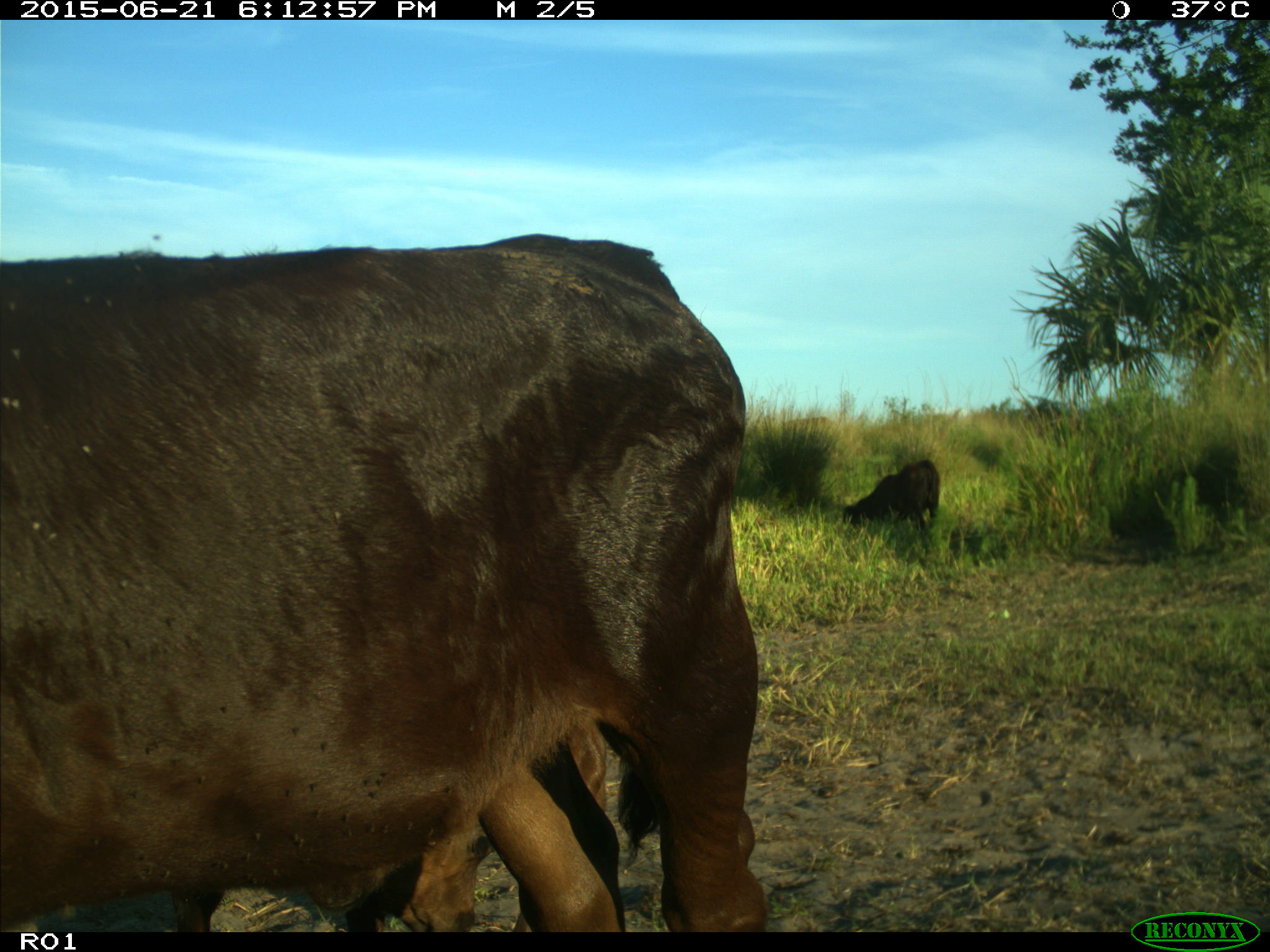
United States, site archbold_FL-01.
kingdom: Animalia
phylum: Chordata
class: Mammalia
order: Artiodactyla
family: Bovidae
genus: Bos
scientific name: Bos taurus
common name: domestic cow